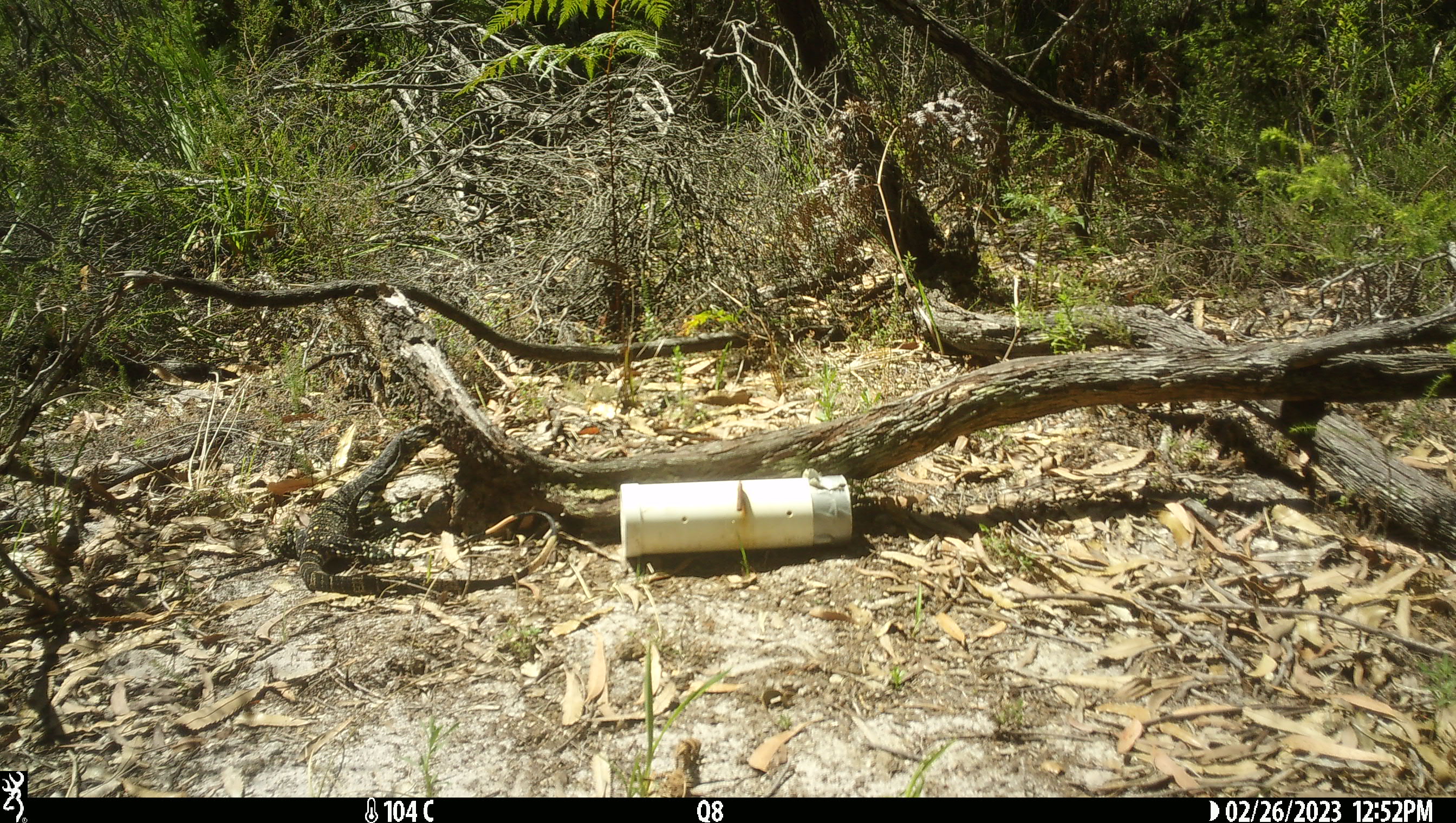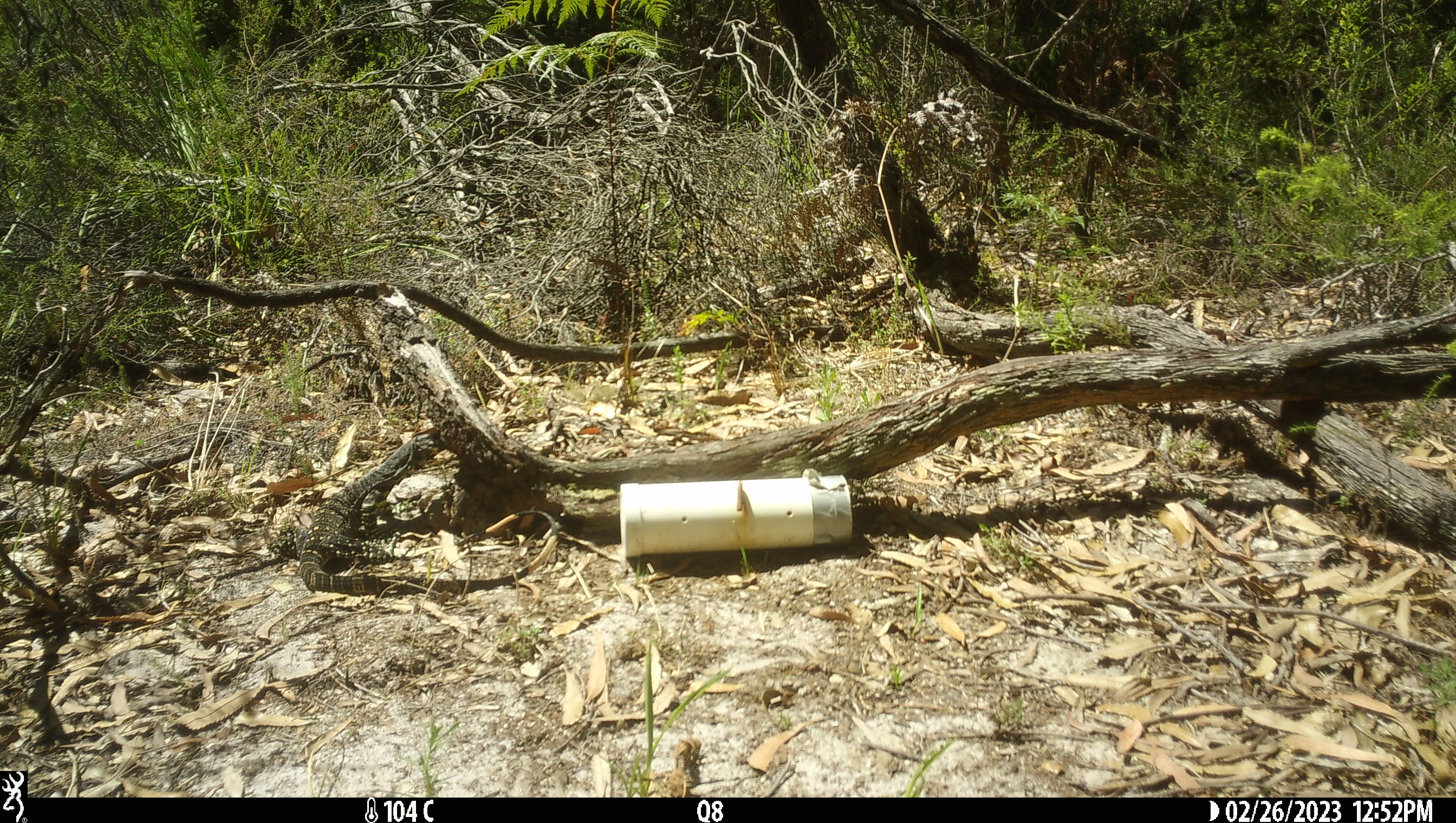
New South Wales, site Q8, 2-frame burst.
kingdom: Animalia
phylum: Chordata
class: Reptilia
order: Squamata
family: Varanidae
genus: Varanus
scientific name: Varanus varius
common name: lace monitor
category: goanna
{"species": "goanna (lace monitor) (Varanus varius)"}